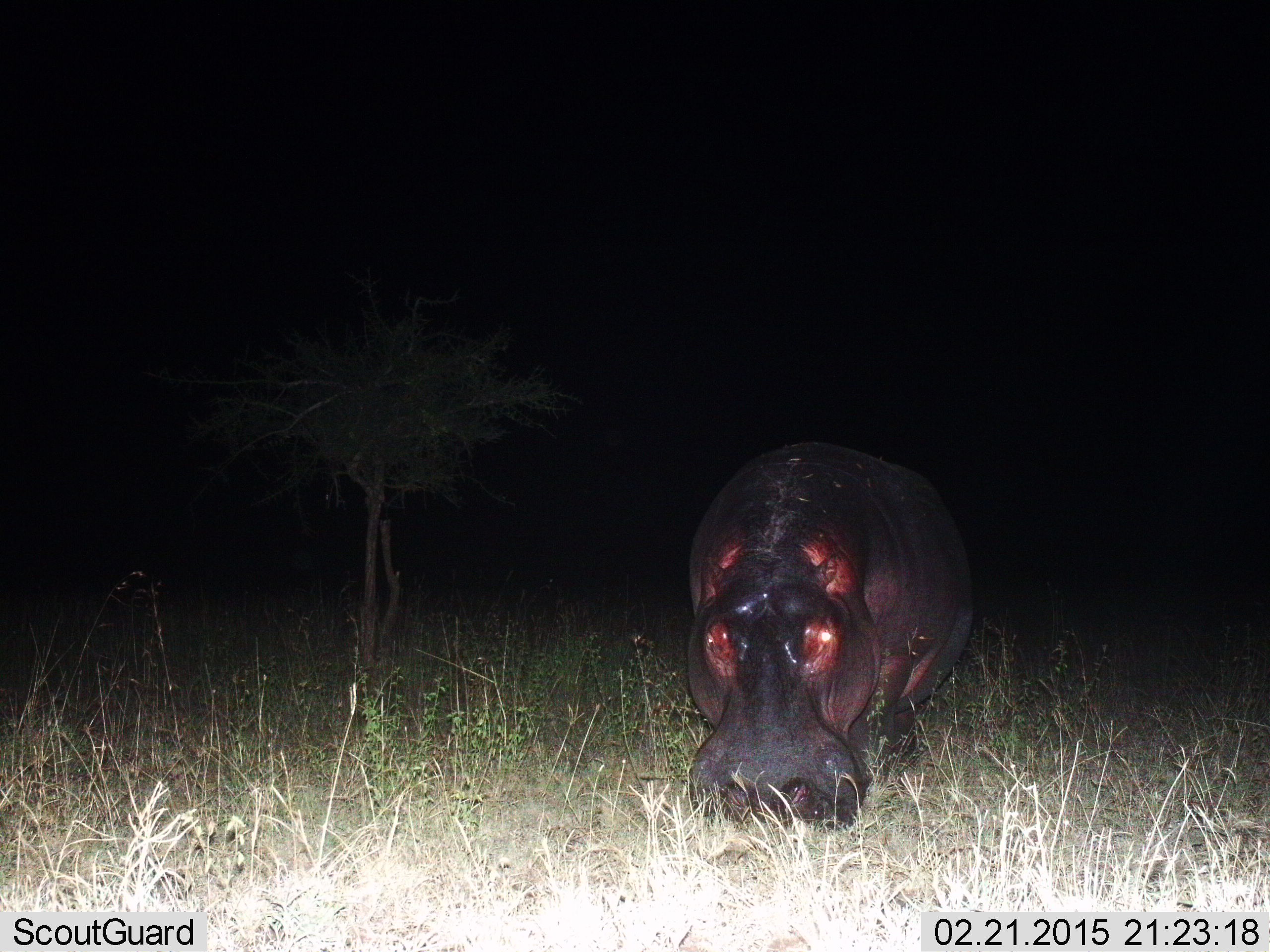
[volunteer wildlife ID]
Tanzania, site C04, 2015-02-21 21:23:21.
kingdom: Animalia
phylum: Chordata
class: Mammalia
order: Artiodactyla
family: Hippopotamidae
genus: Hippopotamus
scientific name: Hippopotamus amphibius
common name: hippopotamus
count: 1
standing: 40%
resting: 10%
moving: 10%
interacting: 0%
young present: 0%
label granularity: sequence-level